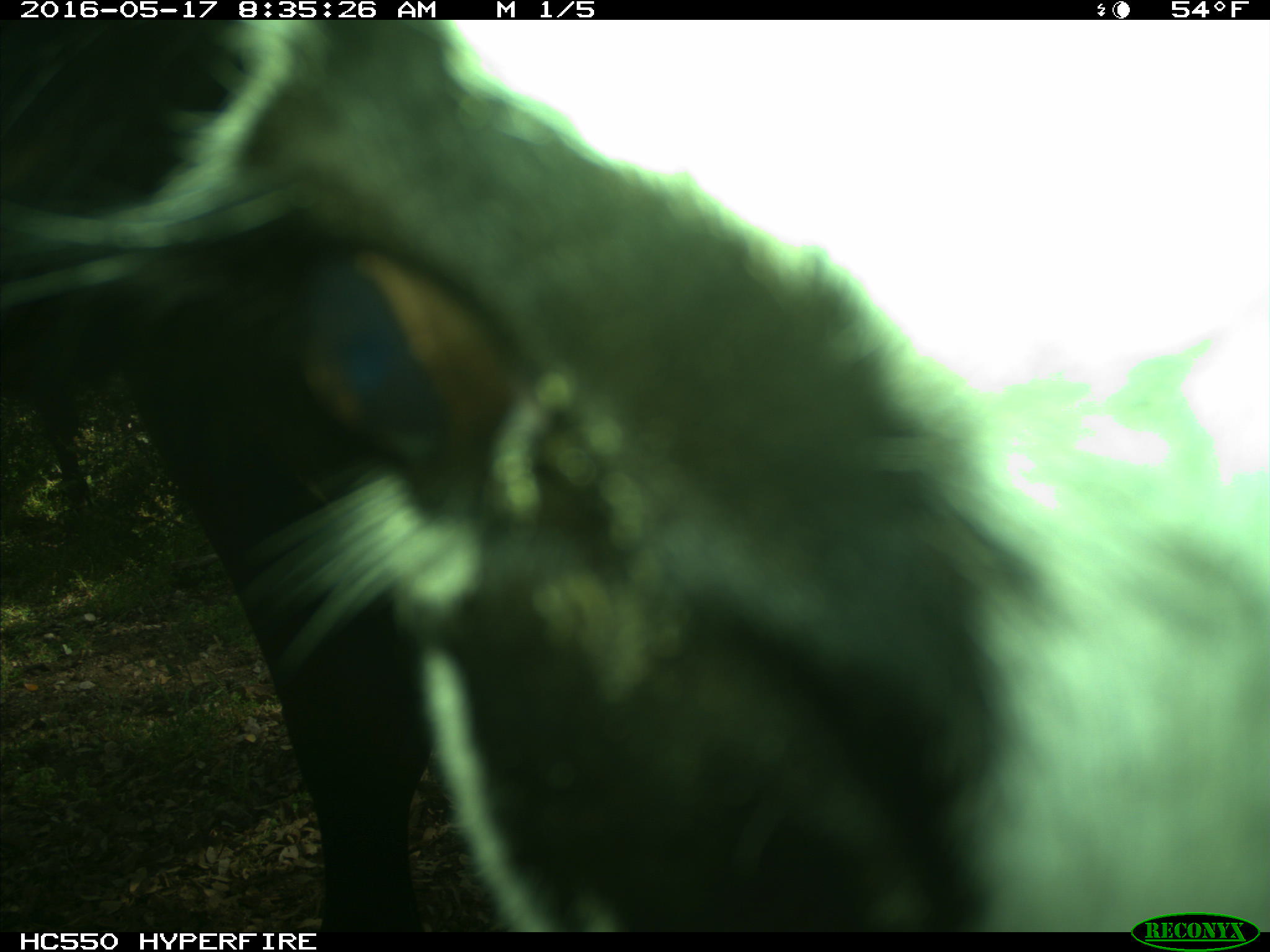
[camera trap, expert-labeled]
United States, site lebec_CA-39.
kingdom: Animalia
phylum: Chordata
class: Mammalia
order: Artiodactyla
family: Bovidae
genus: Bos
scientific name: Bos taurus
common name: domestic cow